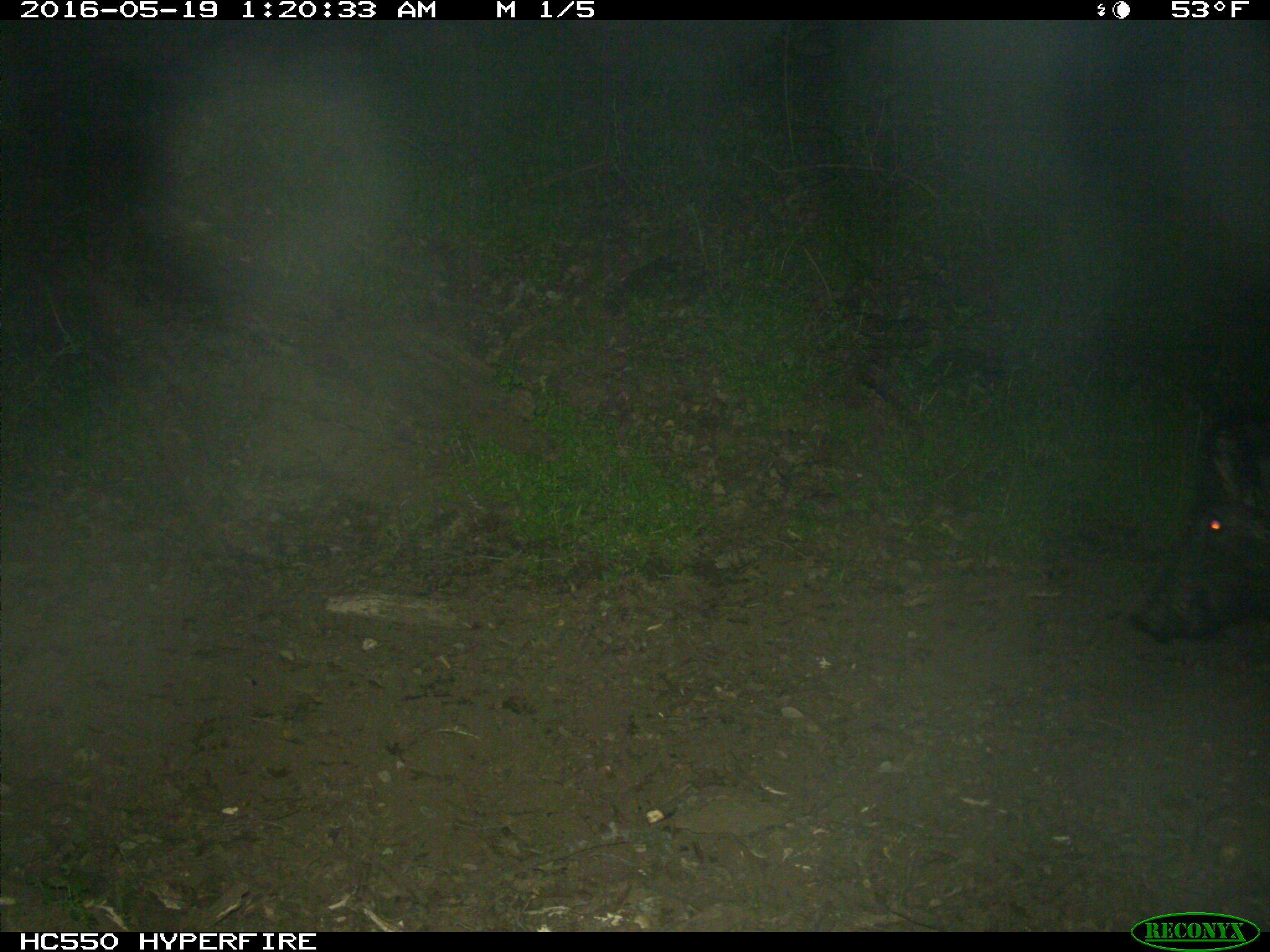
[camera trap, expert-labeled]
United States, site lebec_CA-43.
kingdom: Animalia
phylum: Chordata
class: Mammalia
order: Artiodactyla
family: Suidae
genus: Sus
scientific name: Sus scrofa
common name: wild boar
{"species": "Sus scrofa (wild boar)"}